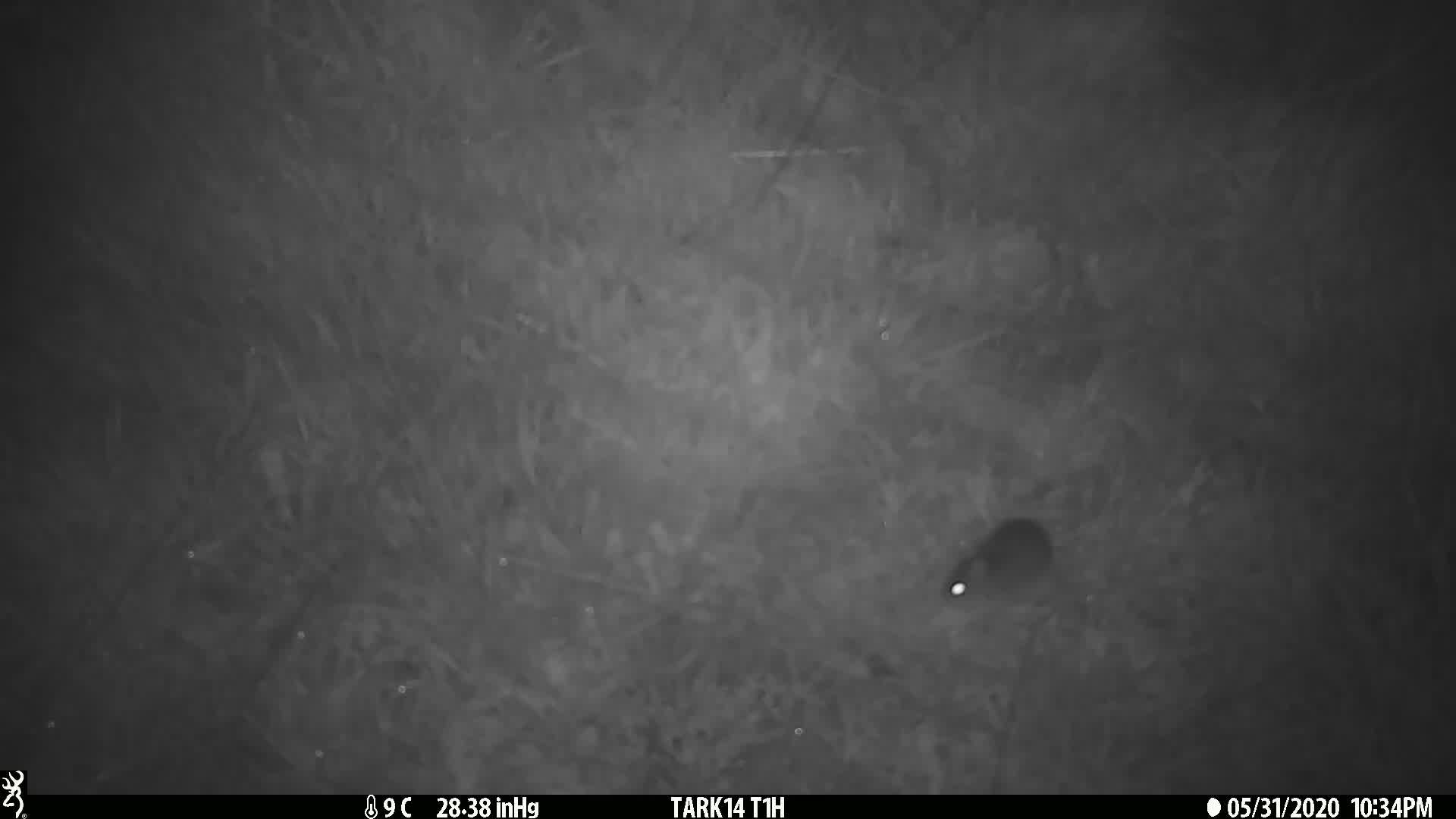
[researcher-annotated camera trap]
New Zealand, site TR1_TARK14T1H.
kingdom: Animalia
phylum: Chordata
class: Mammalia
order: Rodentia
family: Muridae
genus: Mus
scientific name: Mus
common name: mouse